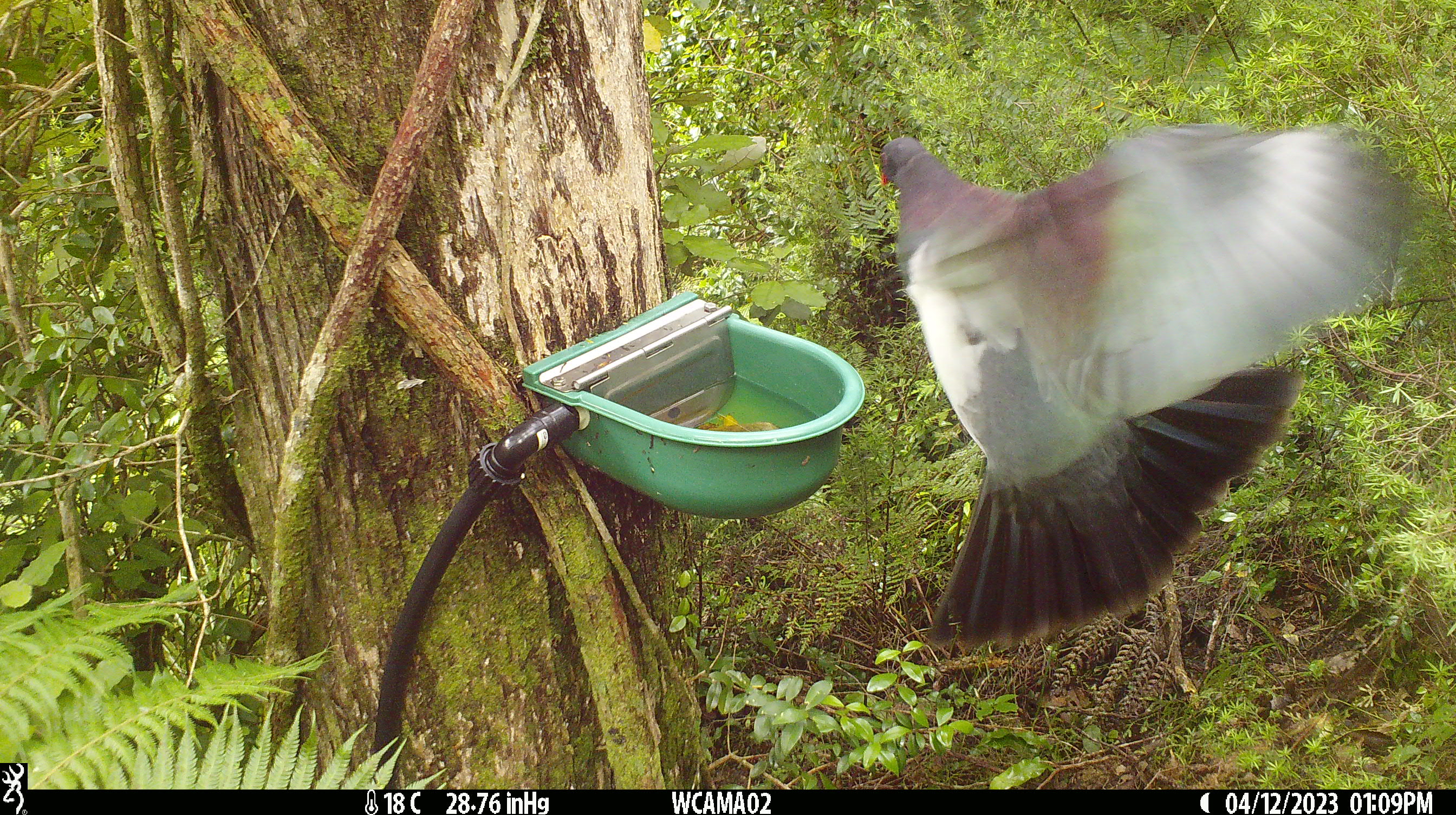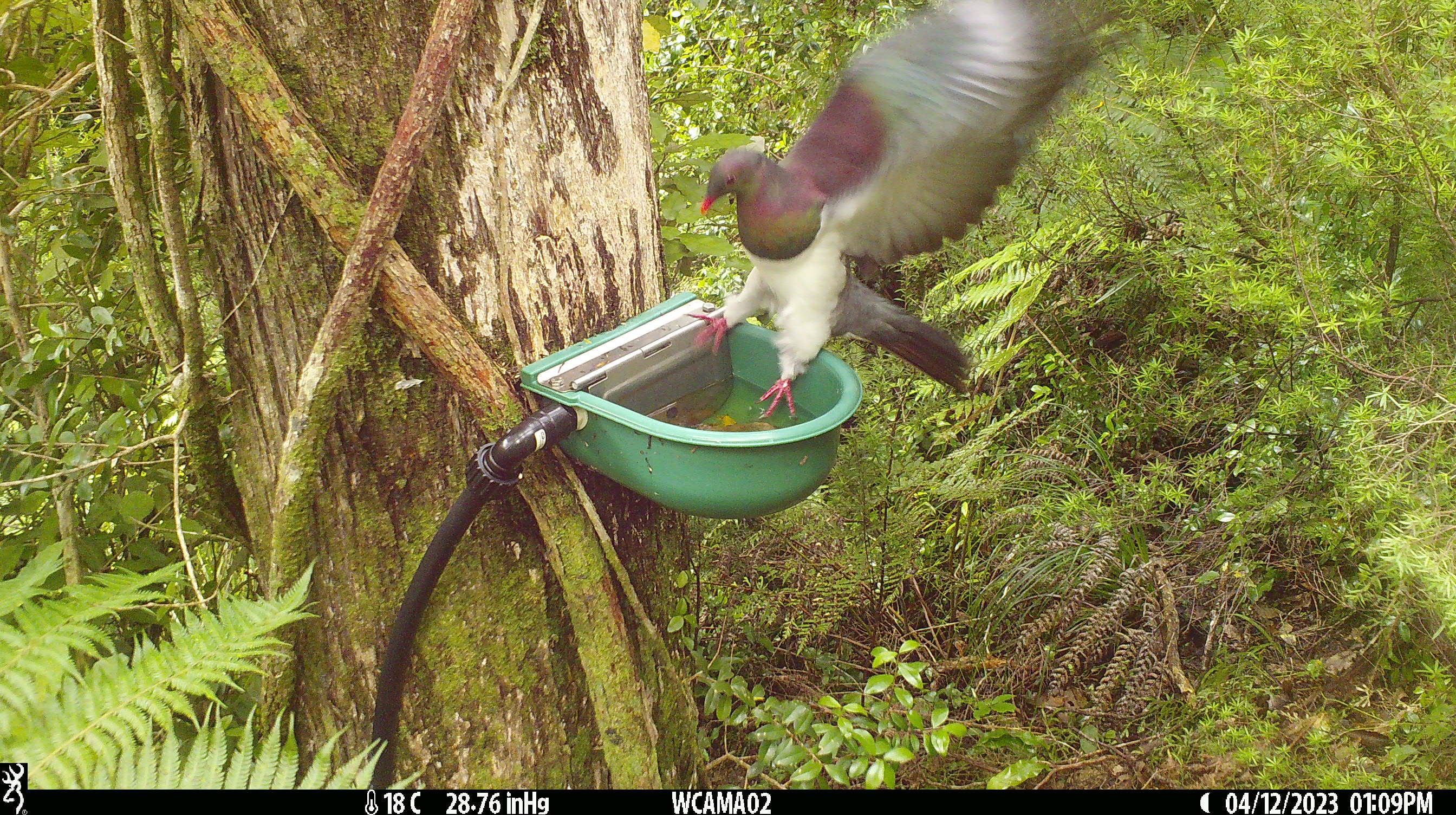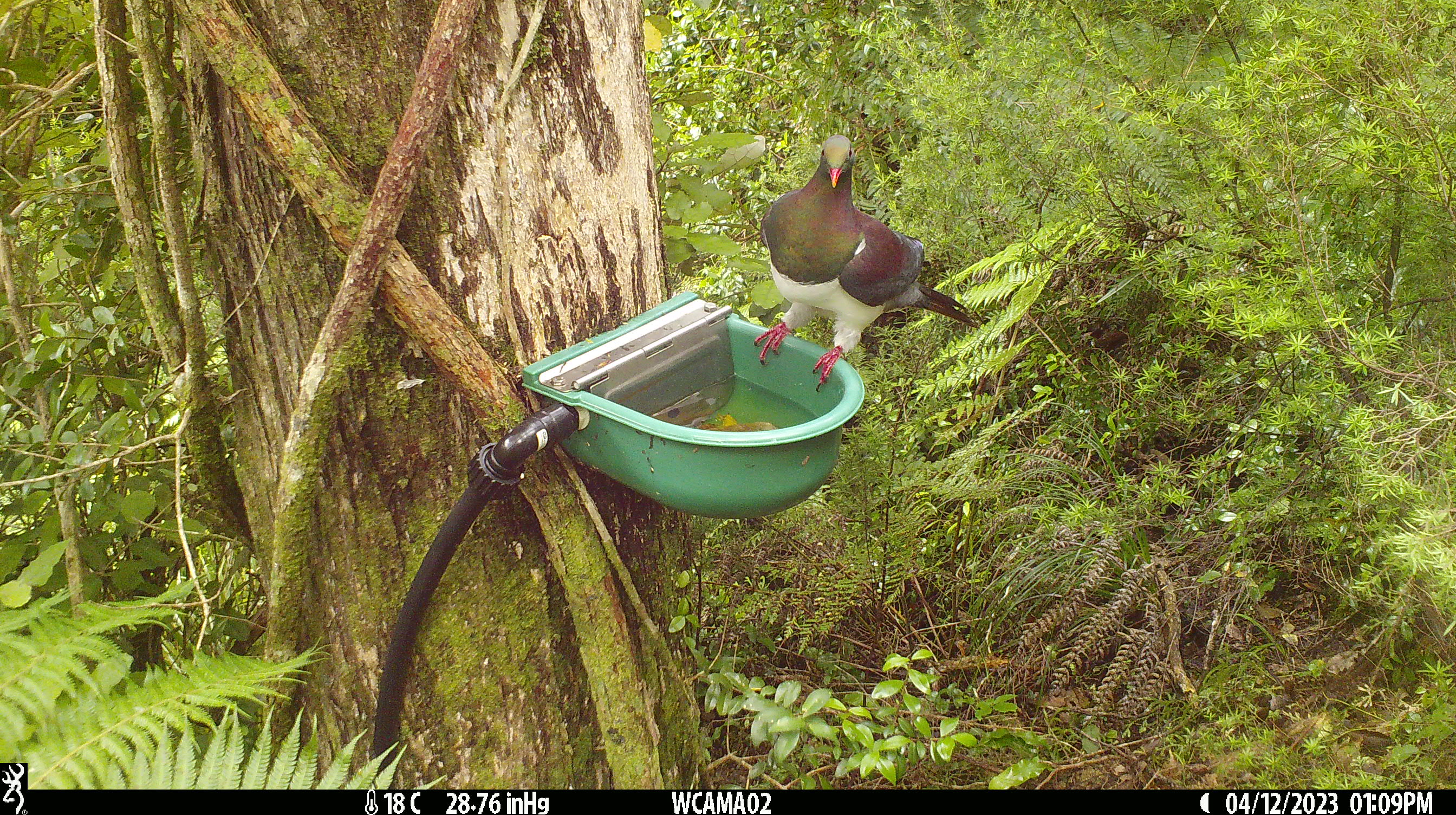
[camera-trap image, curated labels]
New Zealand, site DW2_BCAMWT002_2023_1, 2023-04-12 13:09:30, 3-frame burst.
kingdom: Animalia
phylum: Chordata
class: Aves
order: Columbiformes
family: Columbidae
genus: Hemiphaga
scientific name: Hemiphaga novaeseelandiae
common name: new zealand pigeon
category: kereru